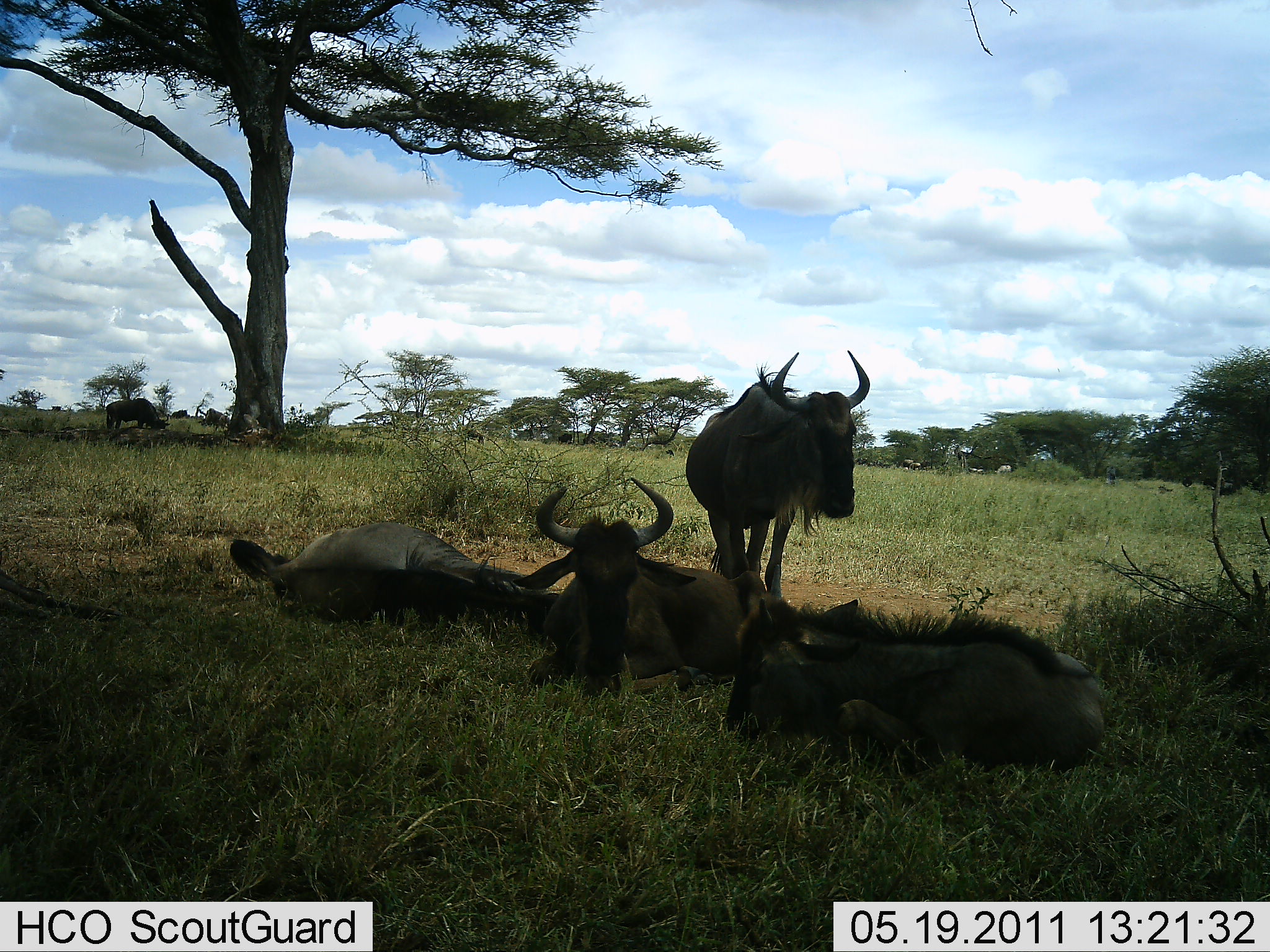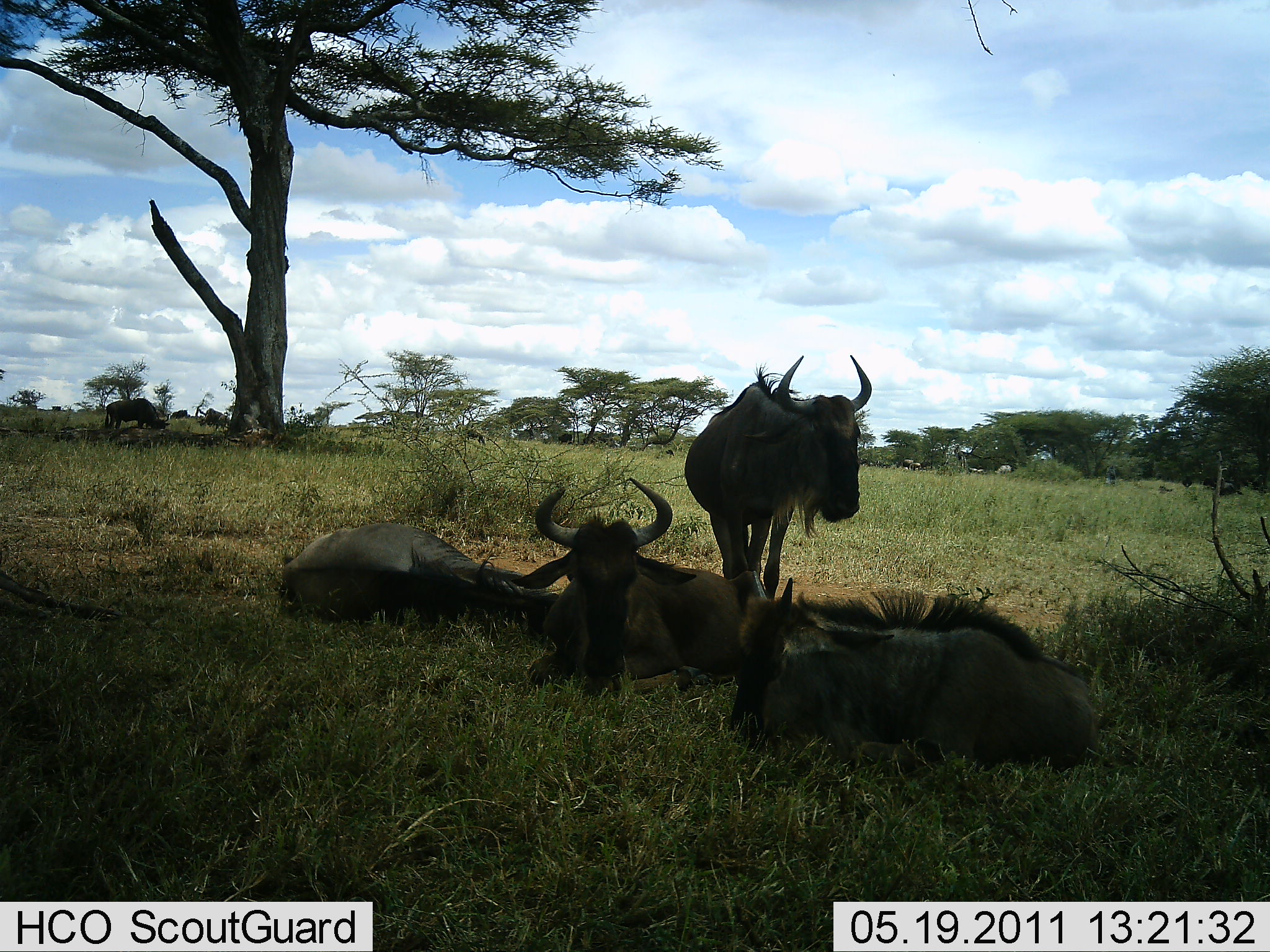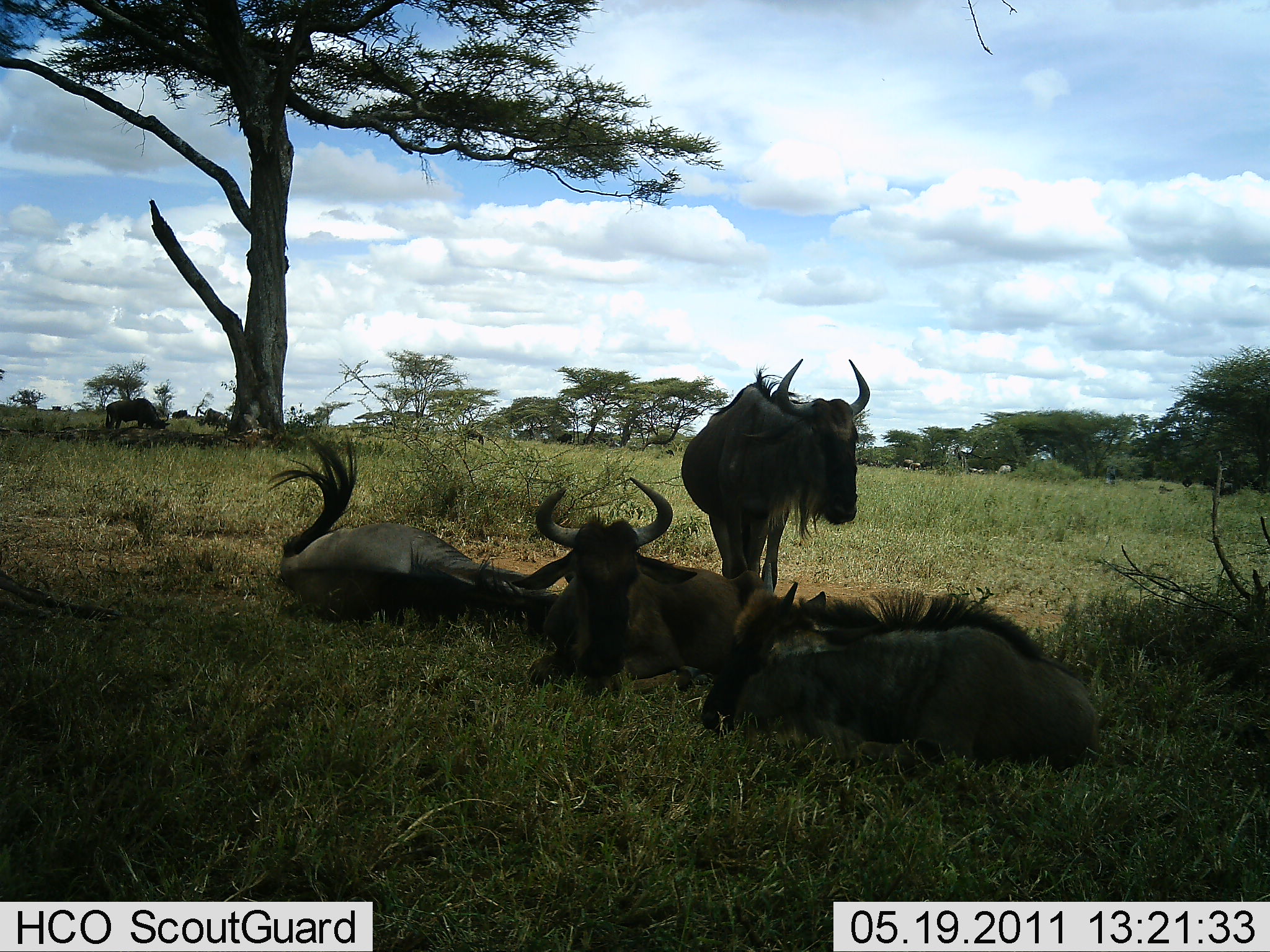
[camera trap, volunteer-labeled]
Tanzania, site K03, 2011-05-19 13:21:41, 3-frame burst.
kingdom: Animalia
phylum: Chordata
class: Mammalia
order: Artiodactyla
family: Bovidae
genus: Connochaetes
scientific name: Connochaetes taurinus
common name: blue wildebeest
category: wildebeest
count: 5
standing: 69%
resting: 100%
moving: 0%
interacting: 8%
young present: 15%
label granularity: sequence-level